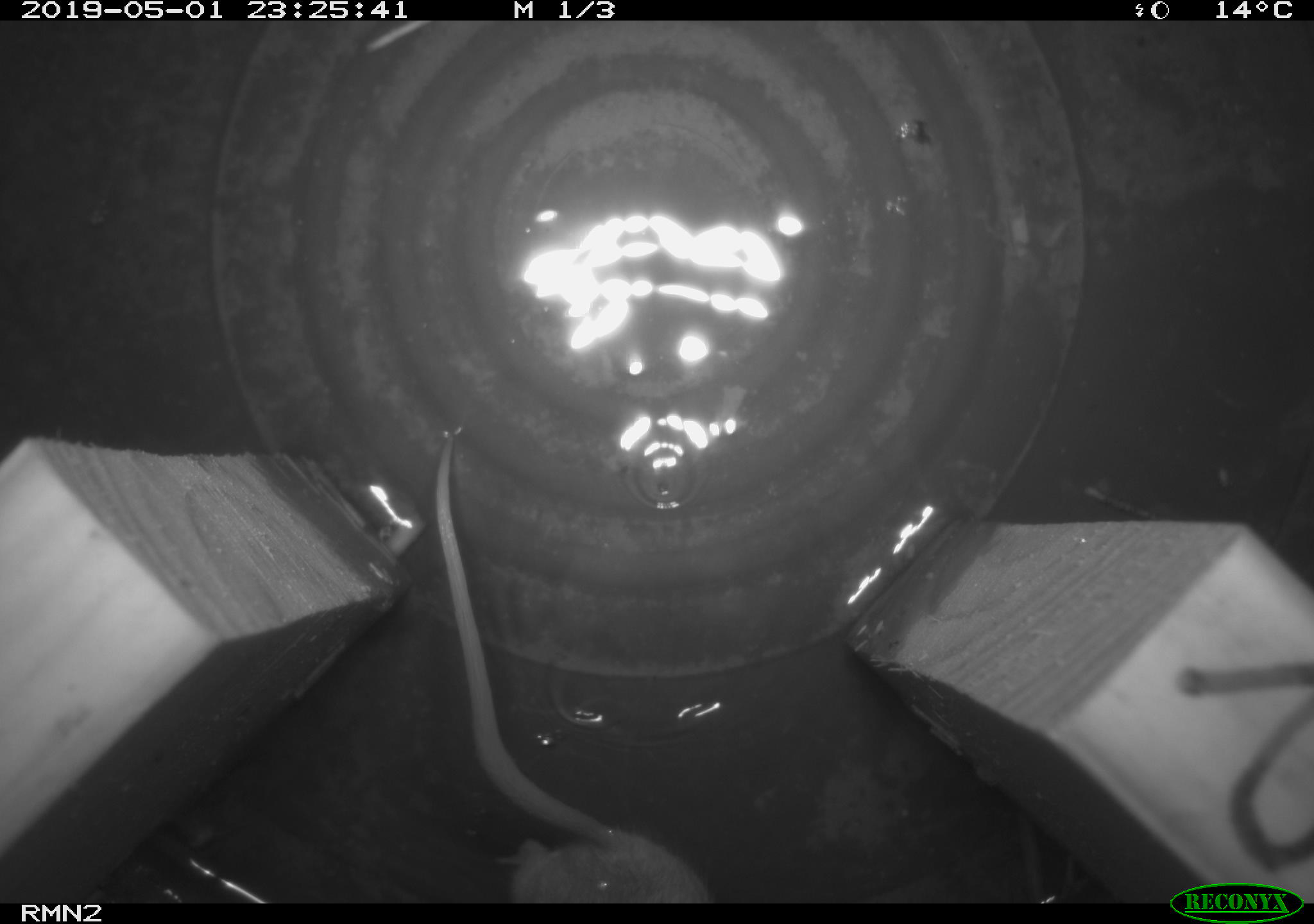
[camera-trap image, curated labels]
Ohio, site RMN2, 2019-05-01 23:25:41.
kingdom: Animalia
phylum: Chordata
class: Mammalia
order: Rodentia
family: Cricetidae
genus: Peromyscus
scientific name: Peromyscus leucopus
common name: white-footed mouse